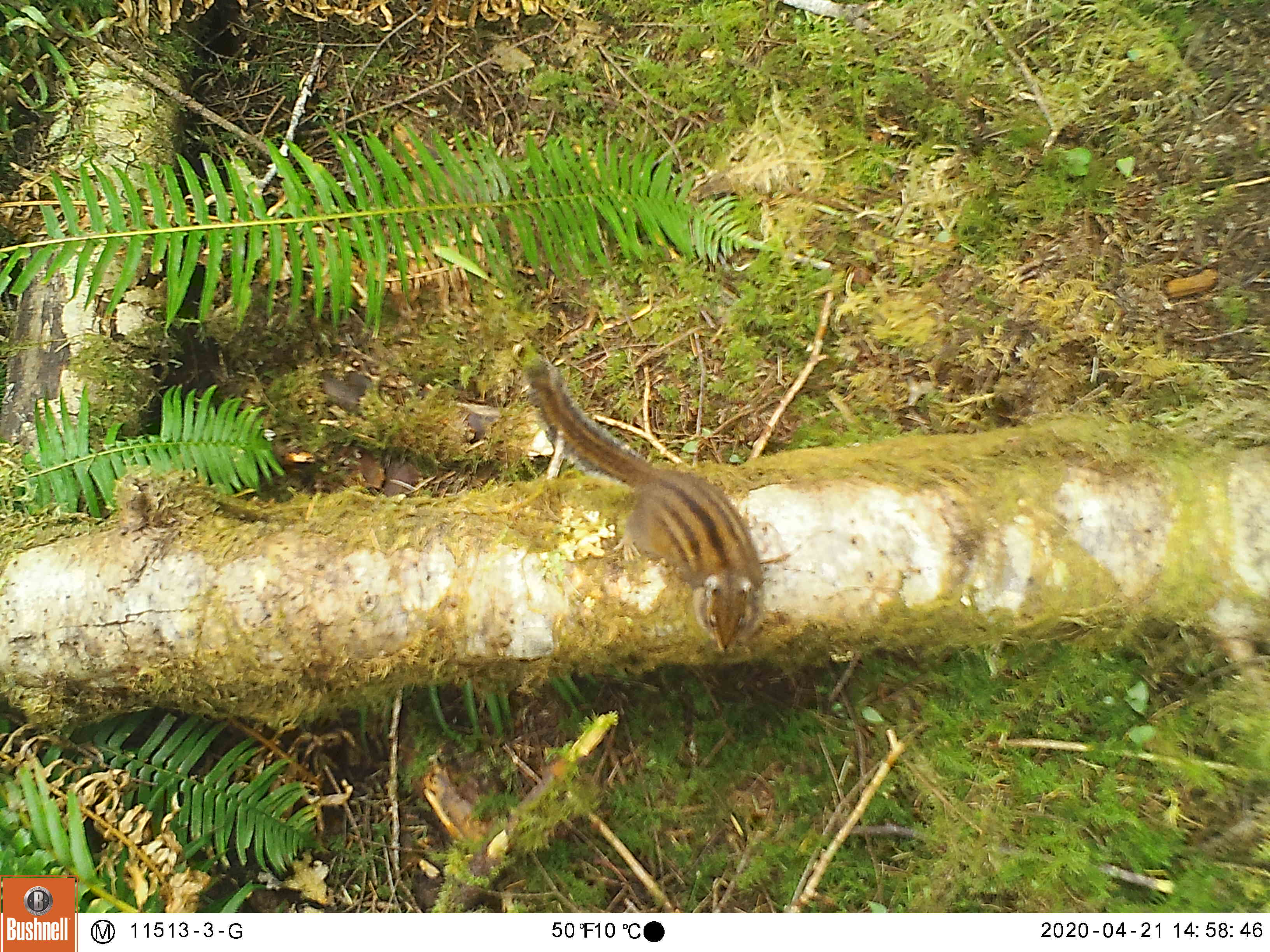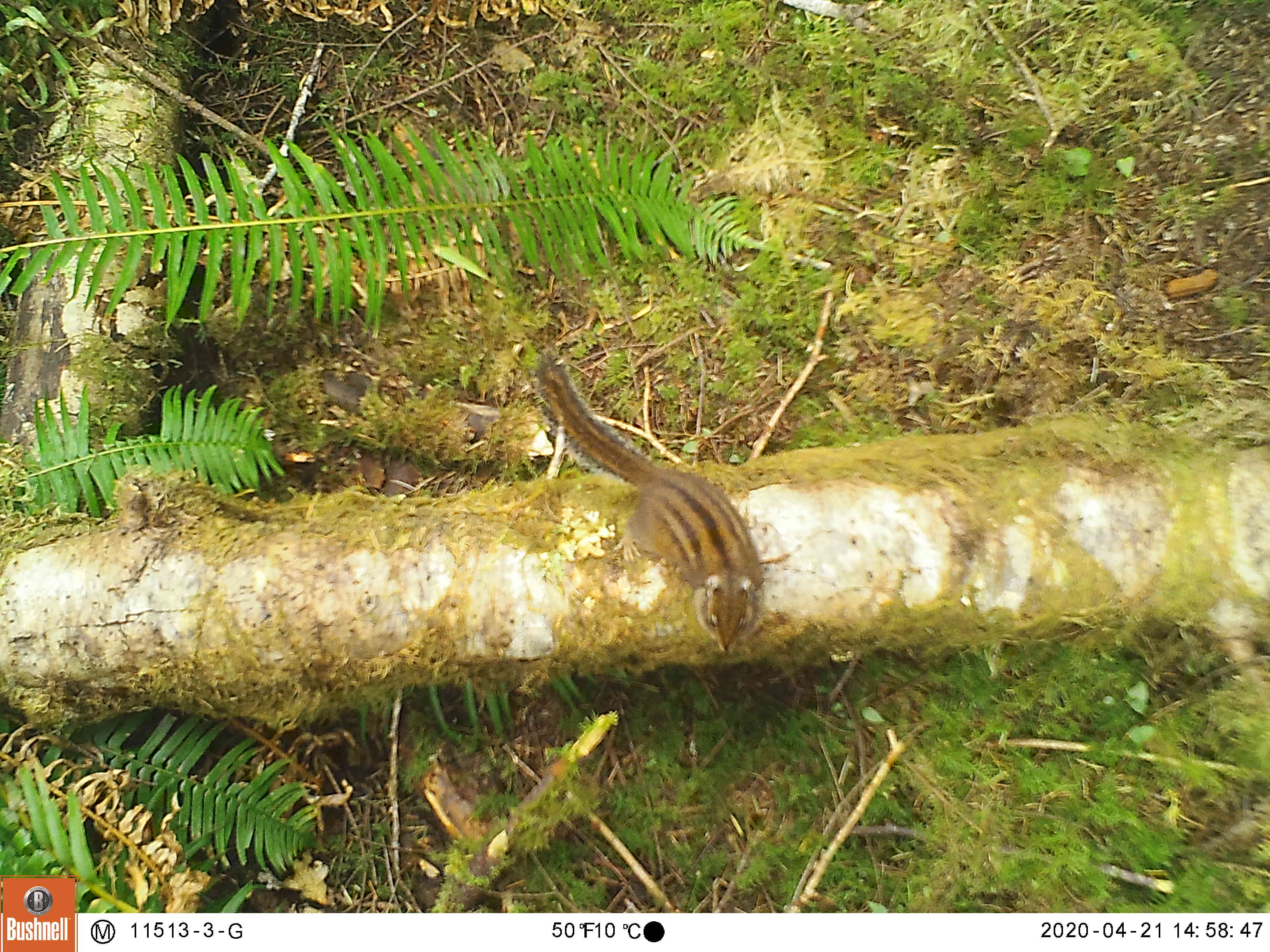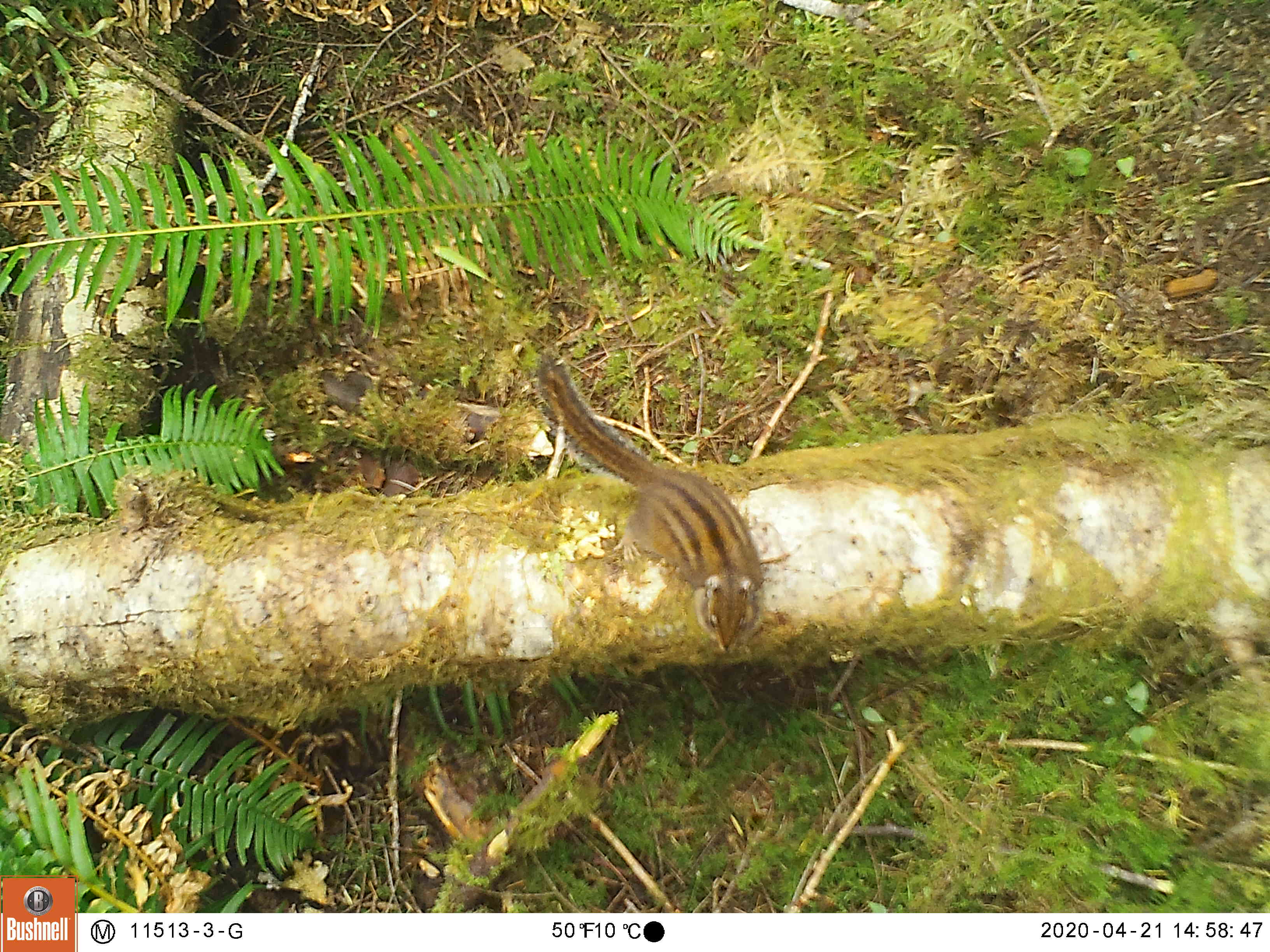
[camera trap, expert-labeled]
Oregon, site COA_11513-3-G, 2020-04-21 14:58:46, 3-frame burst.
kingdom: Animalia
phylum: Chordata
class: Mammalia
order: Rodentia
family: Sciuridae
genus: Neotamias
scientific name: Neotamias townsendii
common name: townsend's chipmunk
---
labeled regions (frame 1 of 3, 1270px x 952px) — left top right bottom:
townsend's chipmunk: 525 347 772 660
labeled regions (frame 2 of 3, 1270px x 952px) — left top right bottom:
townsend's chipmunk: 519 341 772 657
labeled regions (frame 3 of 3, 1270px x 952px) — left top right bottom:
townsend's chipmunk: 533 350 771 658